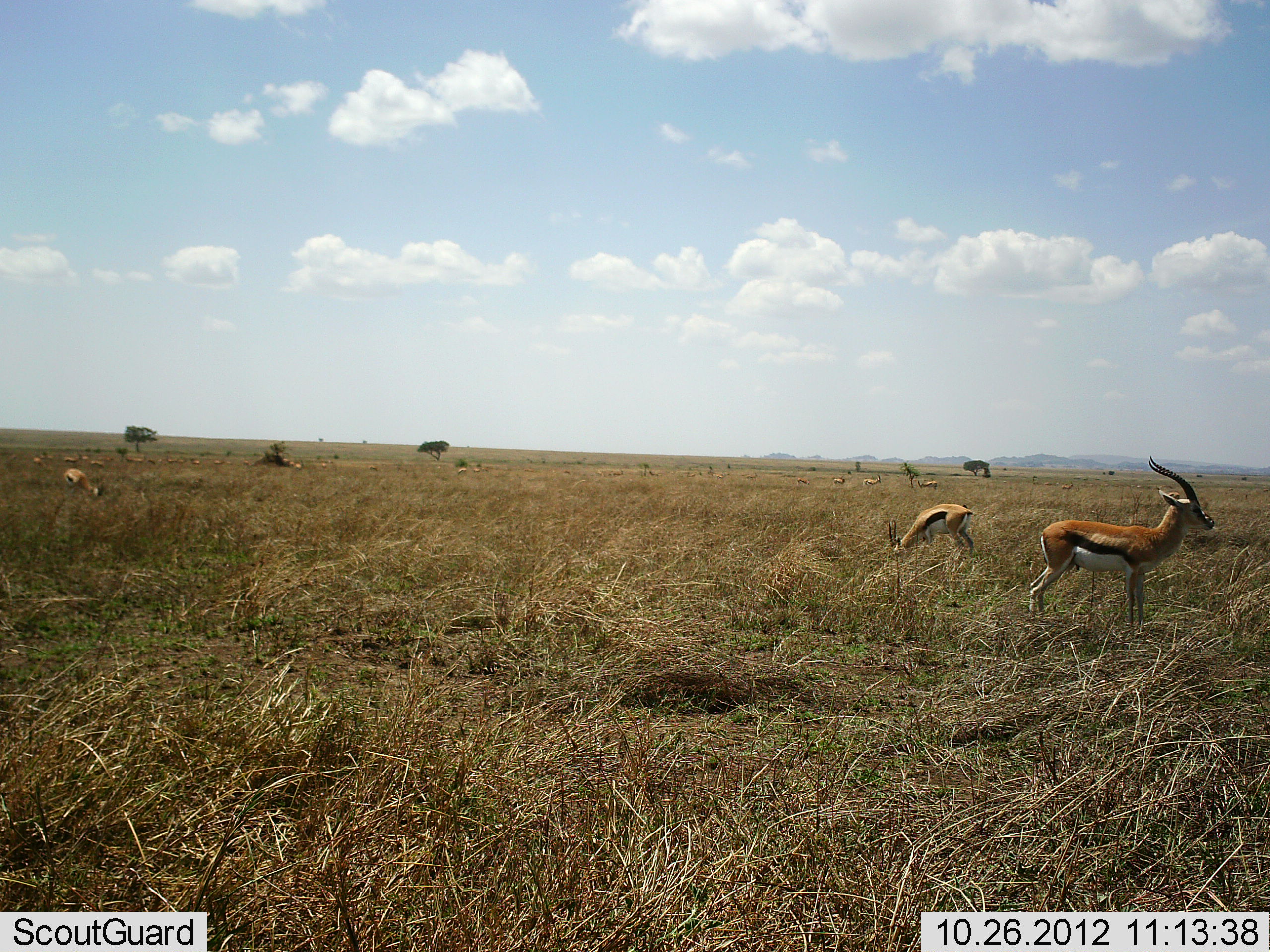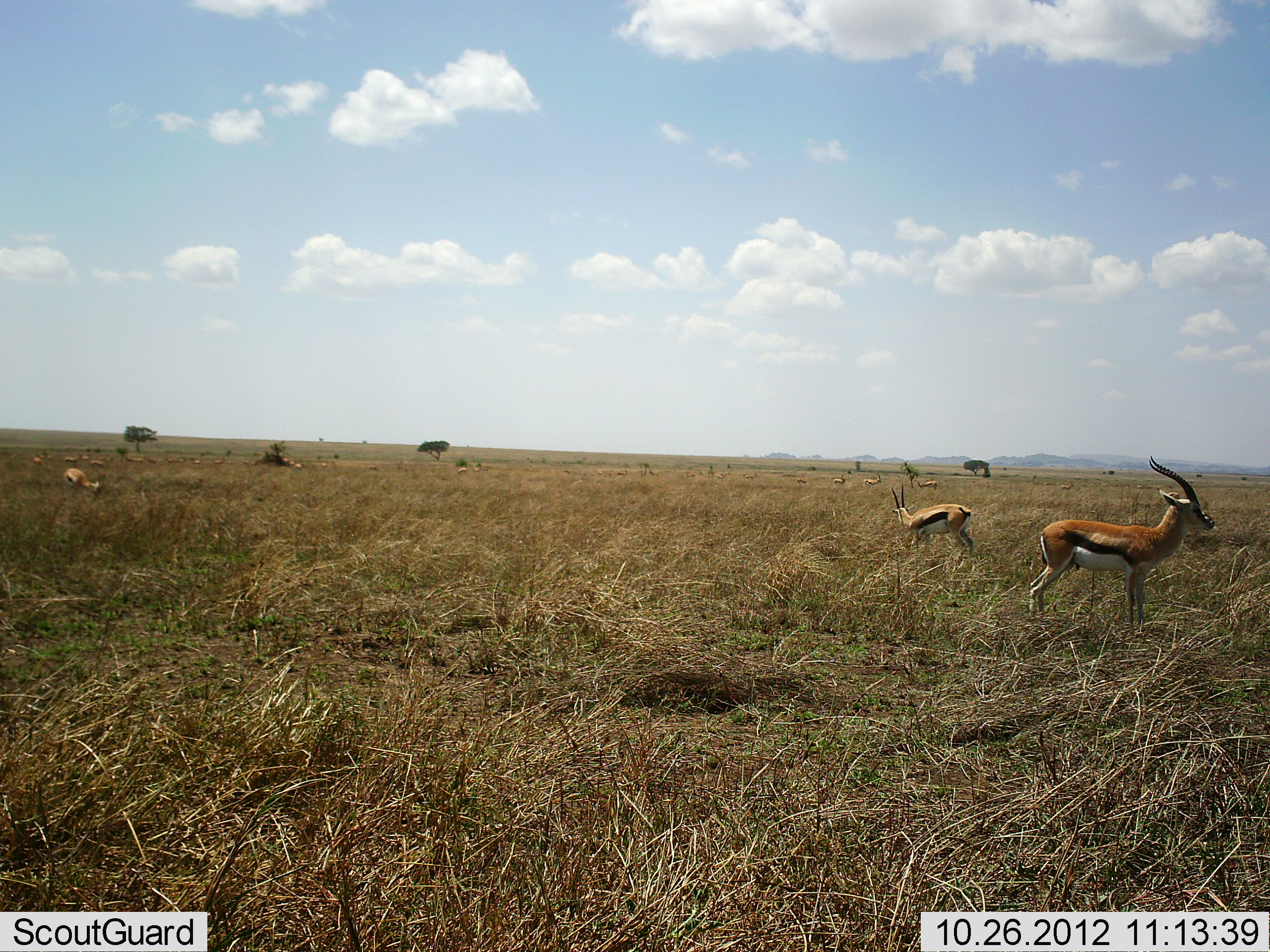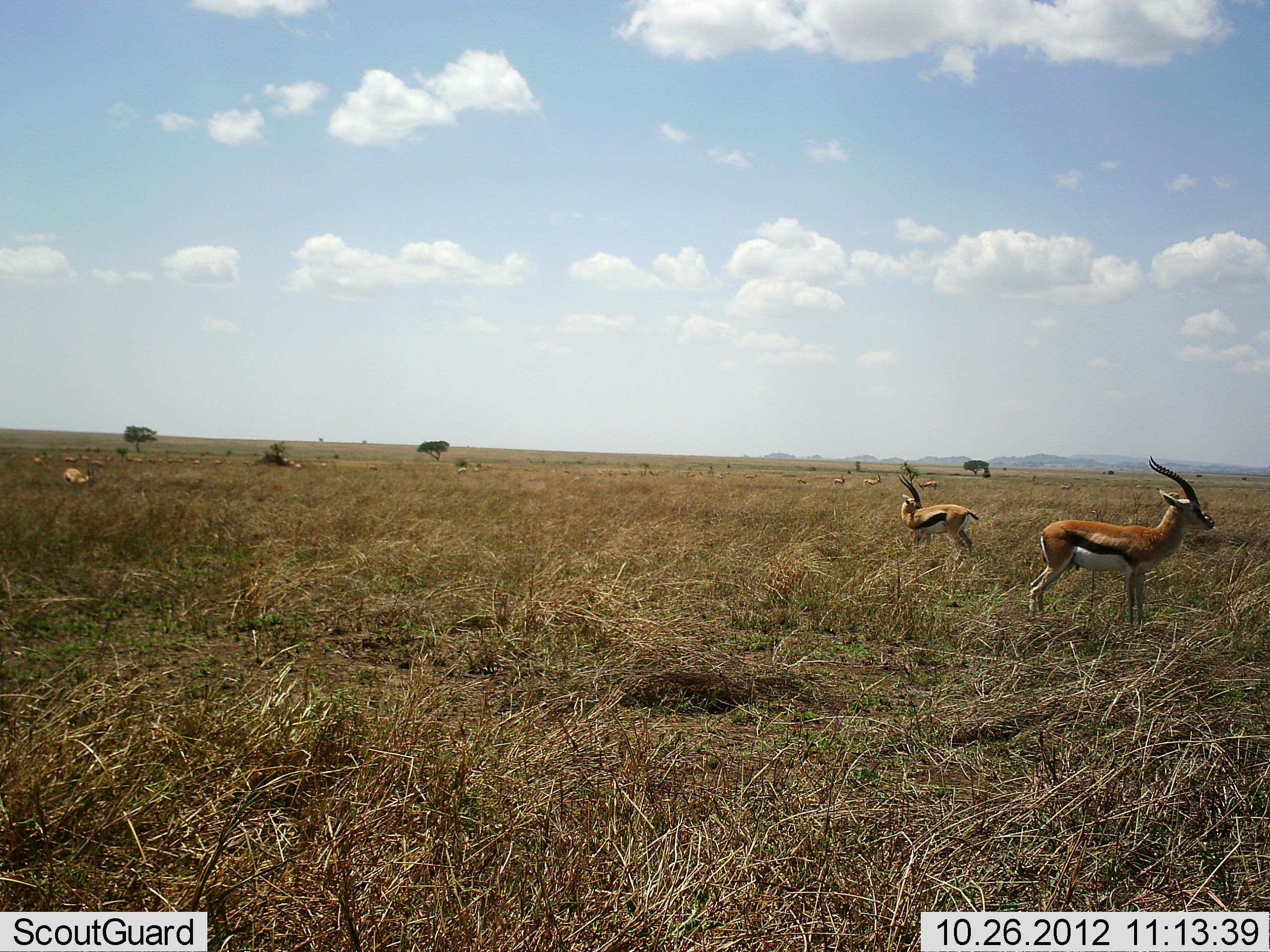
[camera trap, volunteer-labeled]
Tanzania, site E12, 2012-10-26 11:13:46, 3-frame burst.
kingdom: Animalia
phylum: Chordata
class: Mammalia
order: Artiodactyla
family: Bovidae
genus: Eudorcas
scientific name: Eudorcas thomsonii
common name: thomson's gazelle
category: gazellethomsons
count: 11-50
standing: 90%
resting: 0%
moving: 40%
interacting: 0%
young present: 0%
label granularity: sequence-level